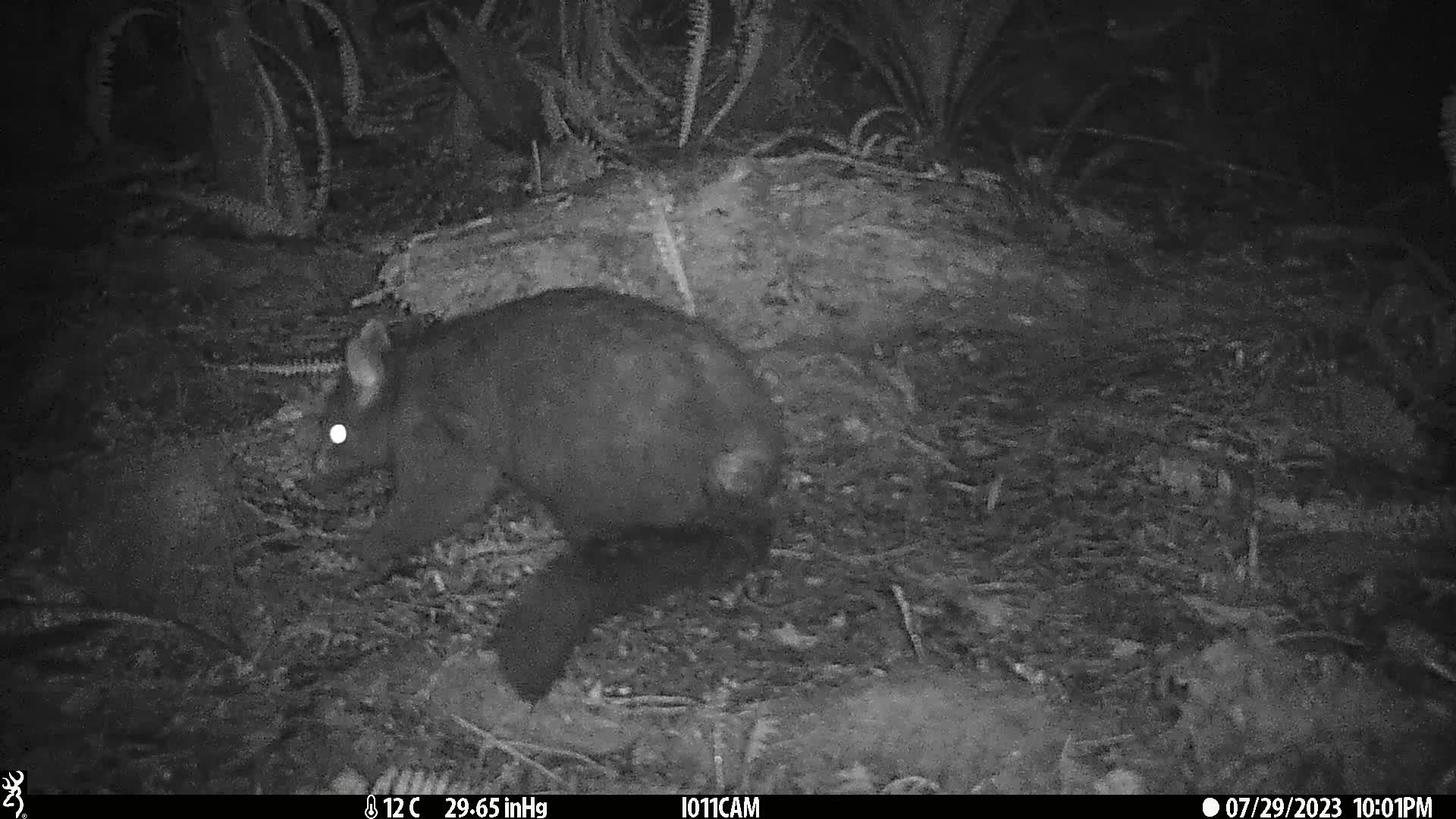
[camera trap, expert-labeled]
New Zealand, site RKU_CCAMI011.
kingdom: Animalia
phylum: Chordata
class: Mammalia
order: Diprotodontia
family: Phalangeridae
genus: Trichosurus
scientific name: Trichosurus vulpecula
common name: common brushtail possum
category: possum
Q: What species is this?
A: Possum (common brushtail possum) (Trichosurus vulpecula).